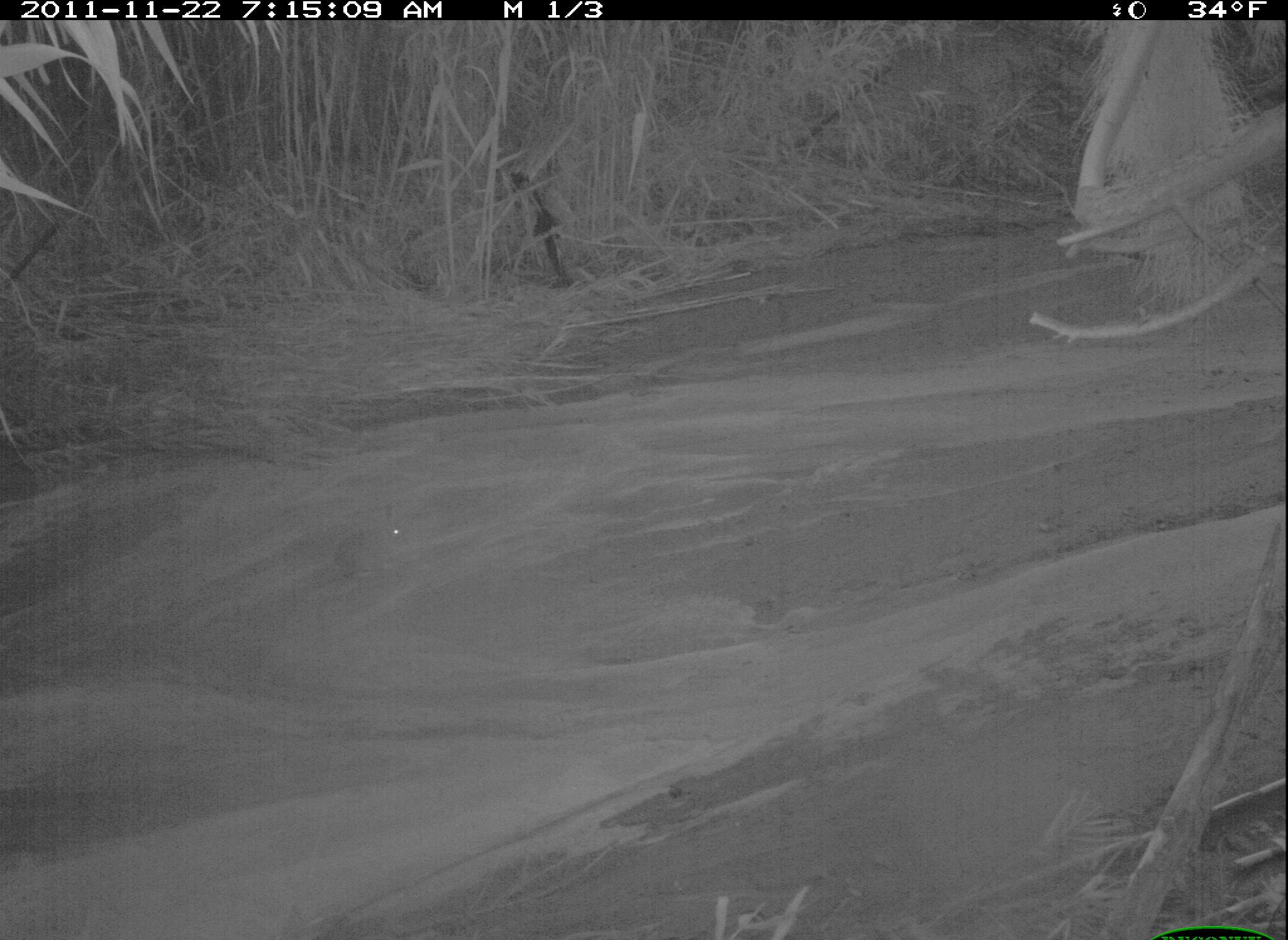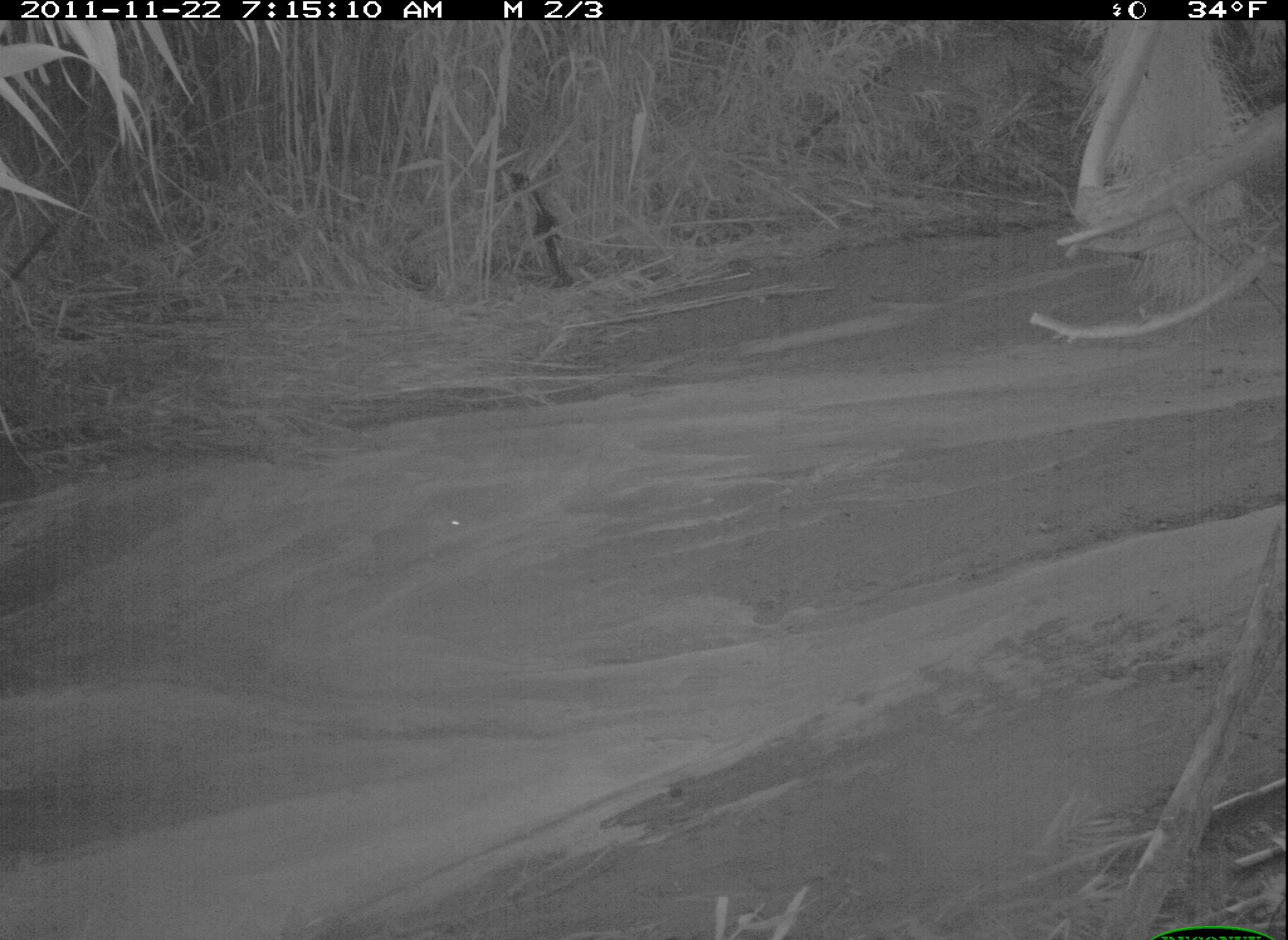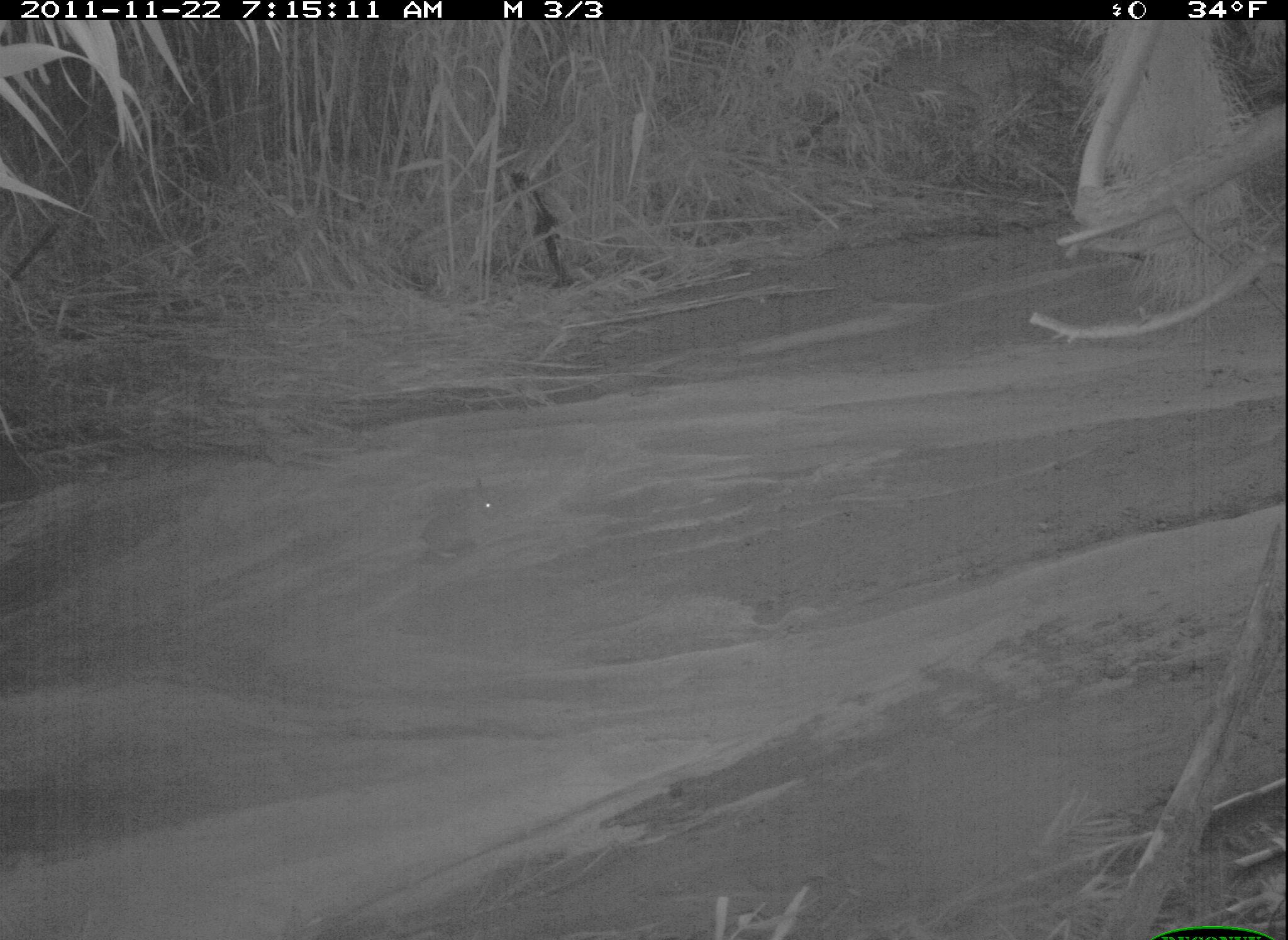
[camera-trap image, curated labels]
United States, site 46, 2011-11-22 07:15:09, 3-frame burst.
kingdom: Animalia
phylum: Chordata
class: Mammalia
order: Lagomorpha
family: Leporidae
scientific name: Leporidae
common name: rabbits and hares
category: rabbit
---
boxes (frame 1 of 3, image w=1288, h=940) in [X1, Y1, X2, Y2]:
rabbit: [311, 503, 430, 606]